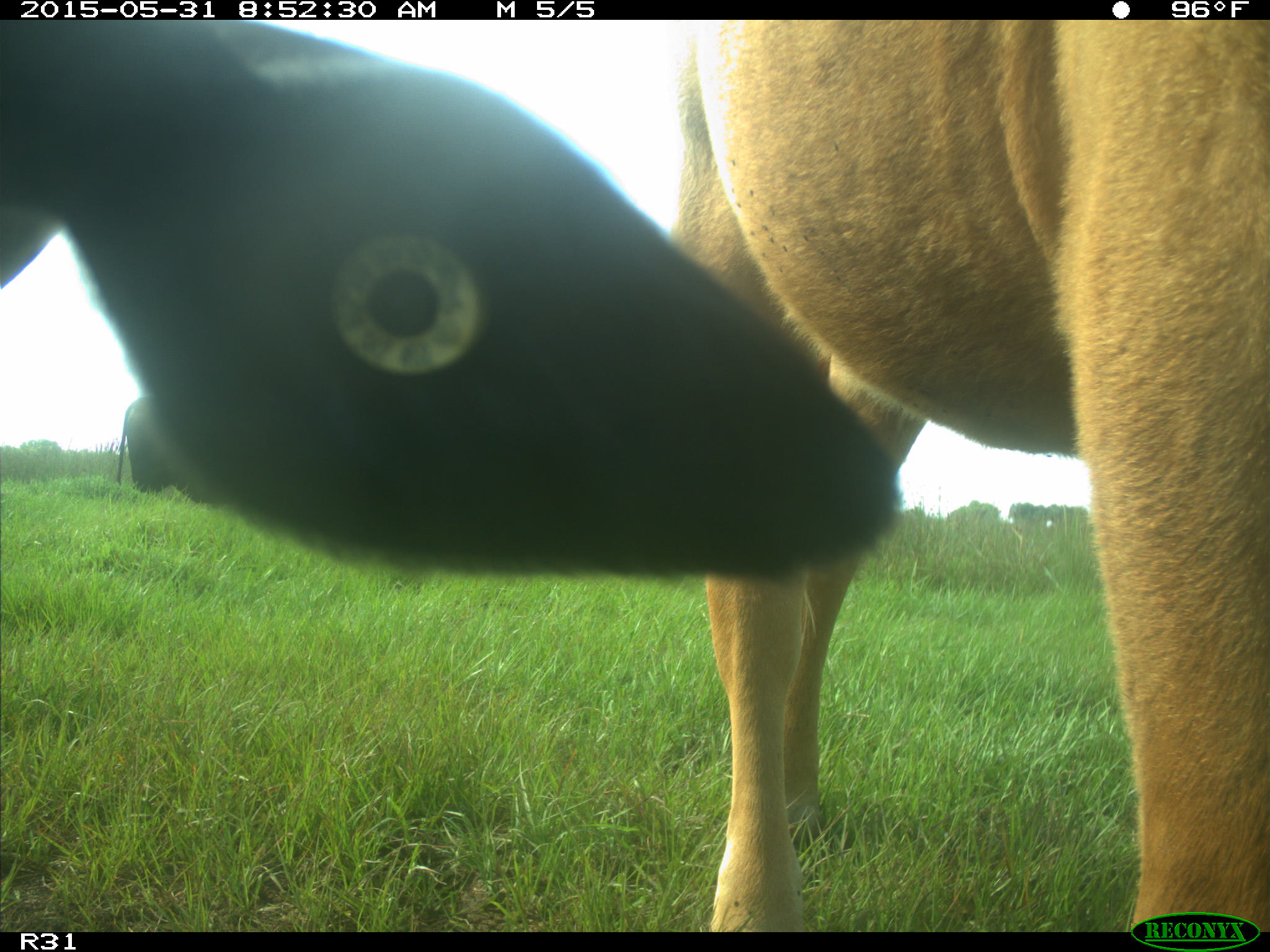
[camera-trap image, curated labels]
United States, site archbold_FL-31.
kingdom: Animalia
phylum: Chordata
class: Mammalia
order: Artiodactyla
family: Bovidae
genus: Bos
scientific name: Bos taurus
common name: domestic cow